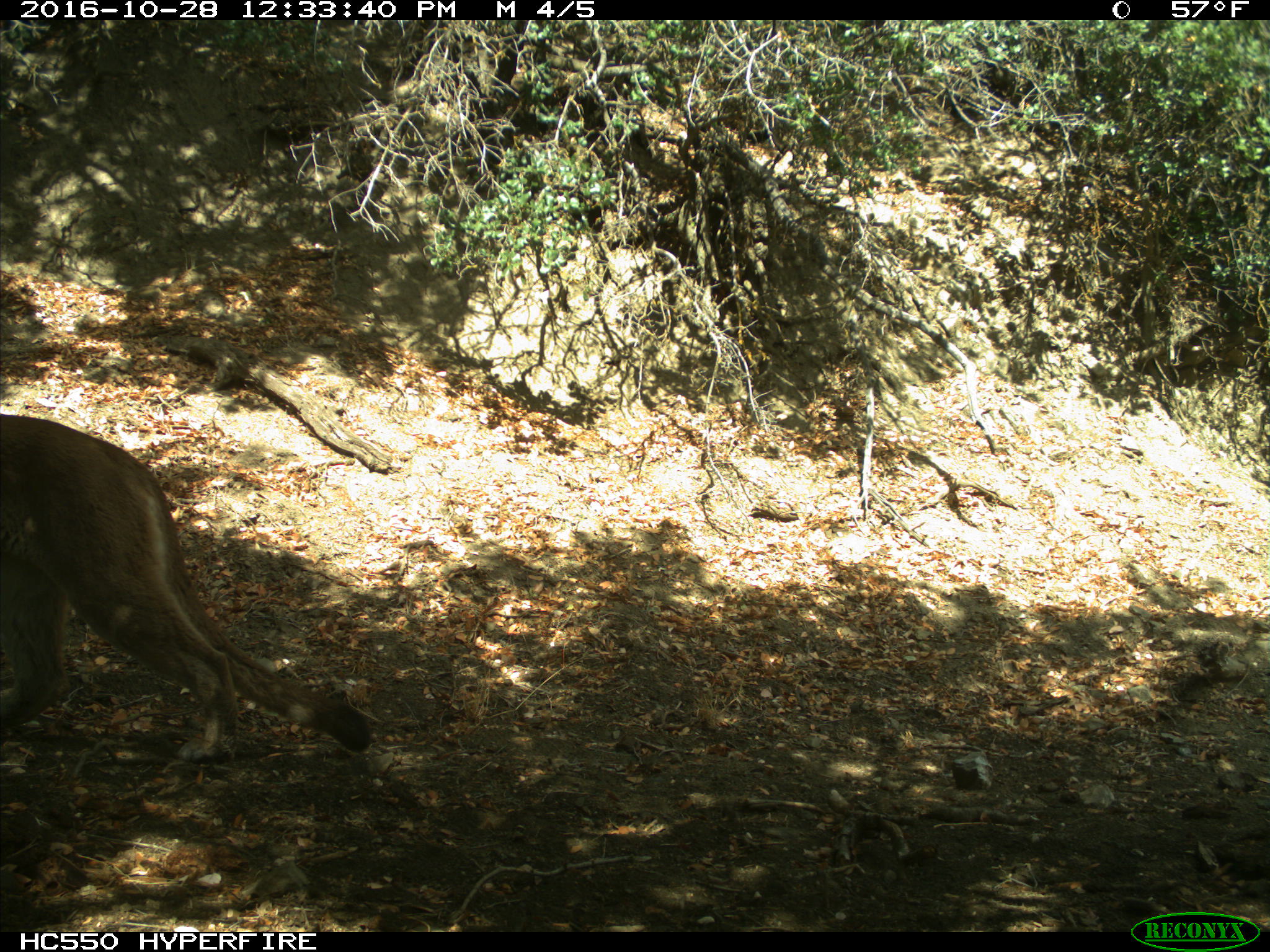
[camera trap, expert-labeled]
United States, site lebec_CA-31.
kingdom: Animalia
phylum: Chordata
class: Mammalia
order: Carnivora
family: Felidae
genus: Puma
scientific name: Puma concolor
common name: mountain lion